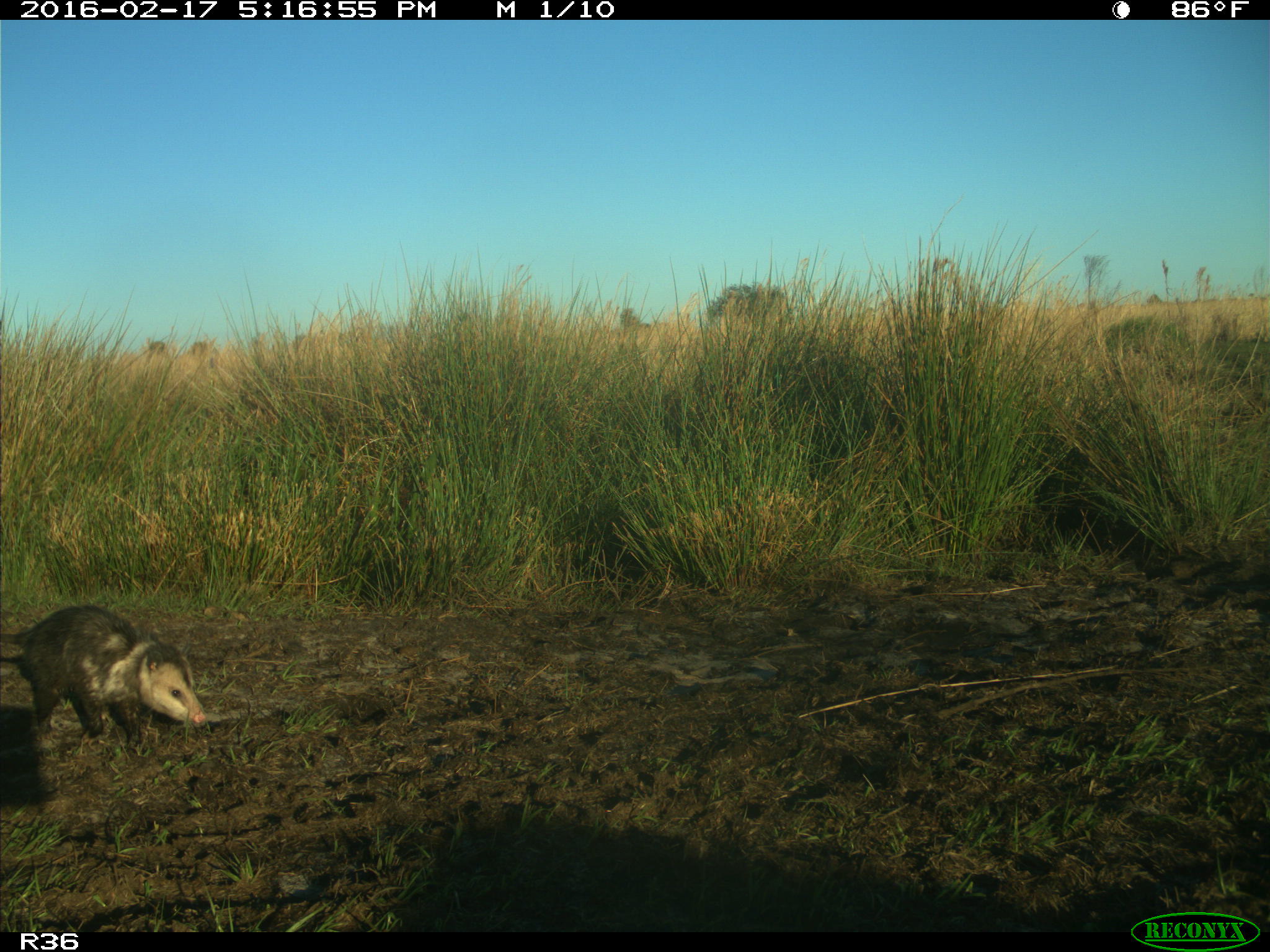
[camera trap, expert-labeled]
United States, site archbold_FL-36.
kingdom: Animalia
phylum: Chordata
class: Mammalia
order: Didelphimorphia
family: Didelphidae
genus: Didelphis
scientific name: Didelphis virginiana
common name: virginia opossum